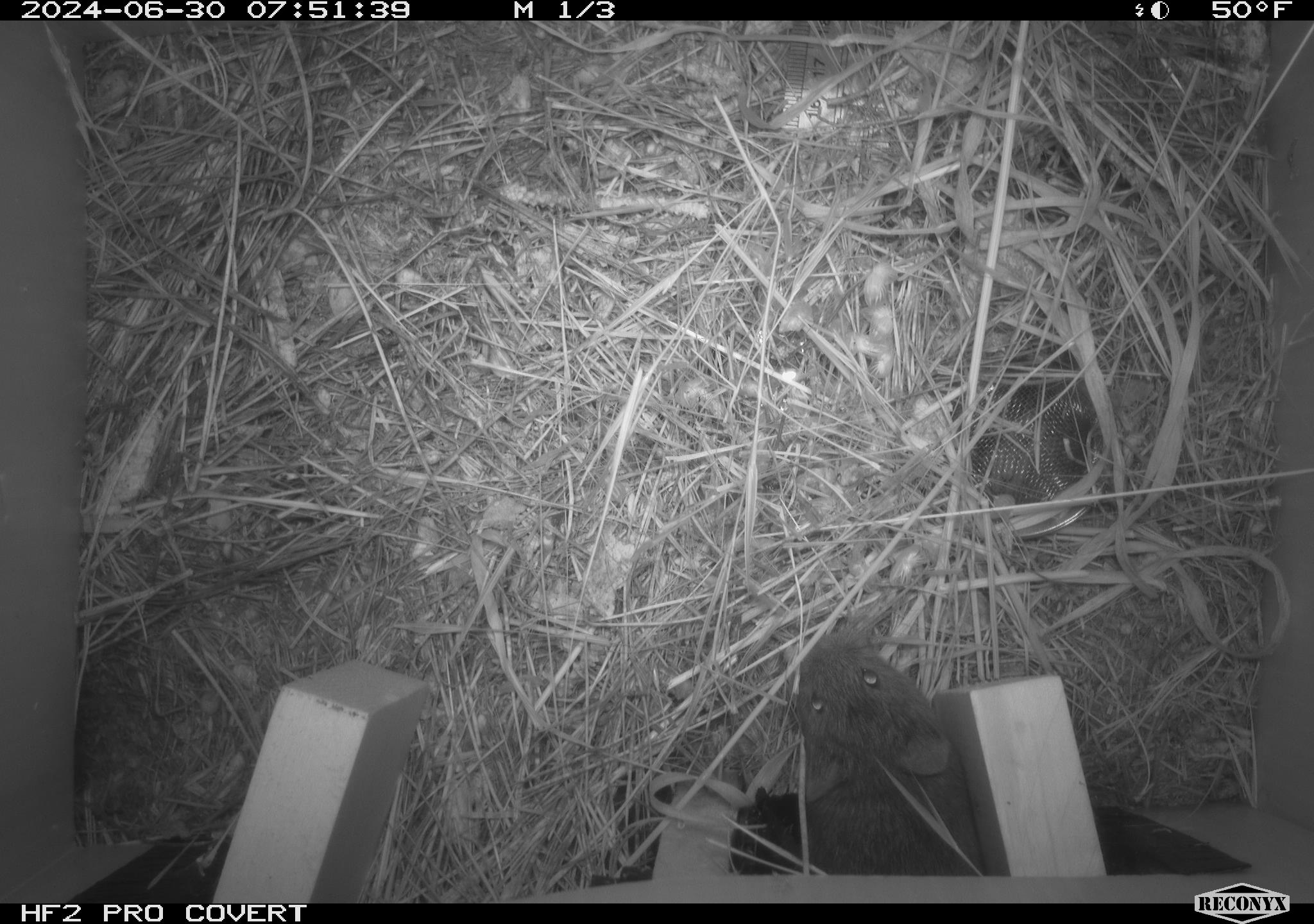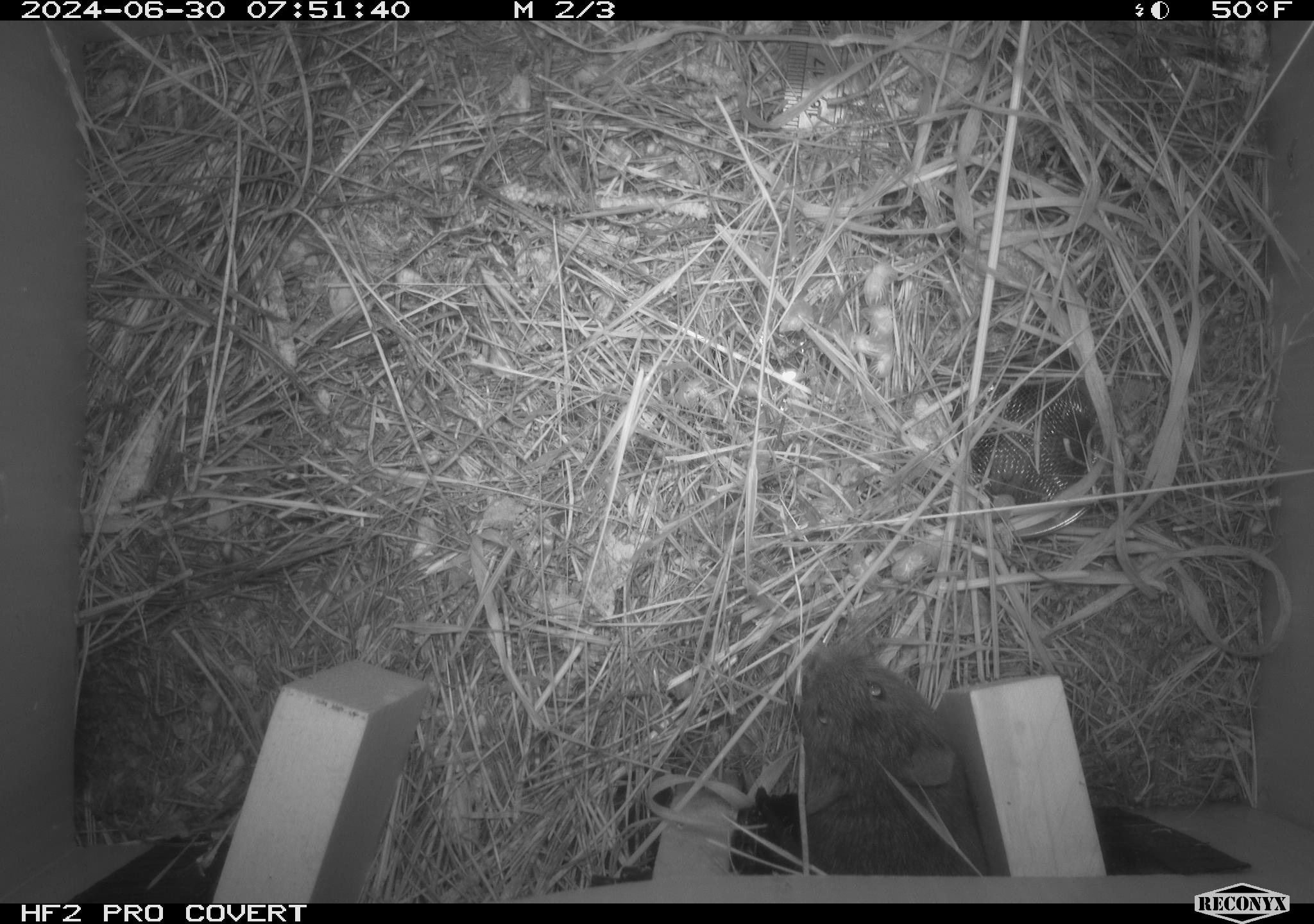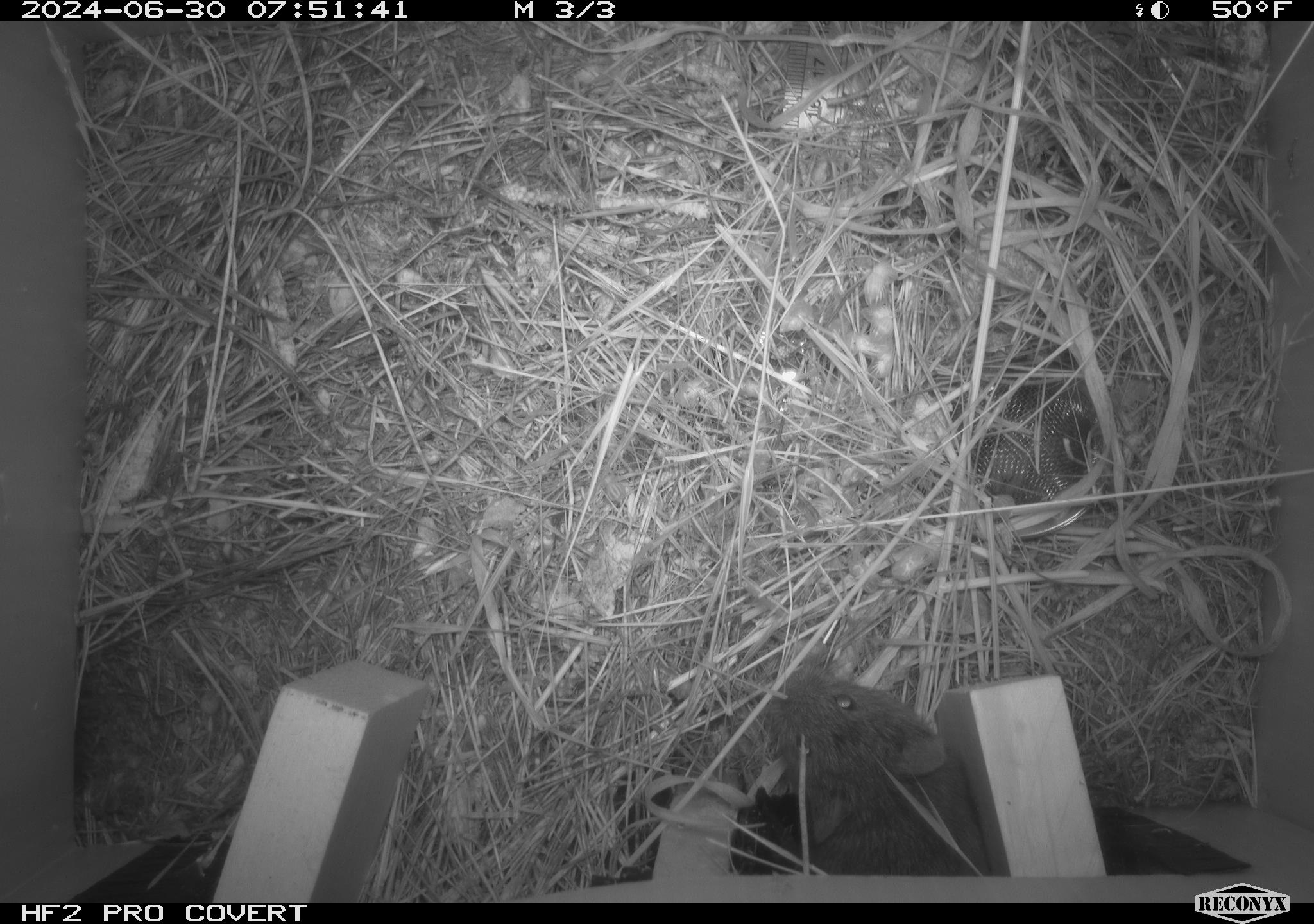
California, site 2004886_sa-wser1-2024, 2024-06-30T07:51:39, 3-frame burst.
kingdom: Animalia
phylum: Chordata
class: Mammalia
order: Rodentia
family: Cricetidae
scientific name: Arvicolinae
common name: voles, lemmings, and muskrats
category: arvicolinae subfamily